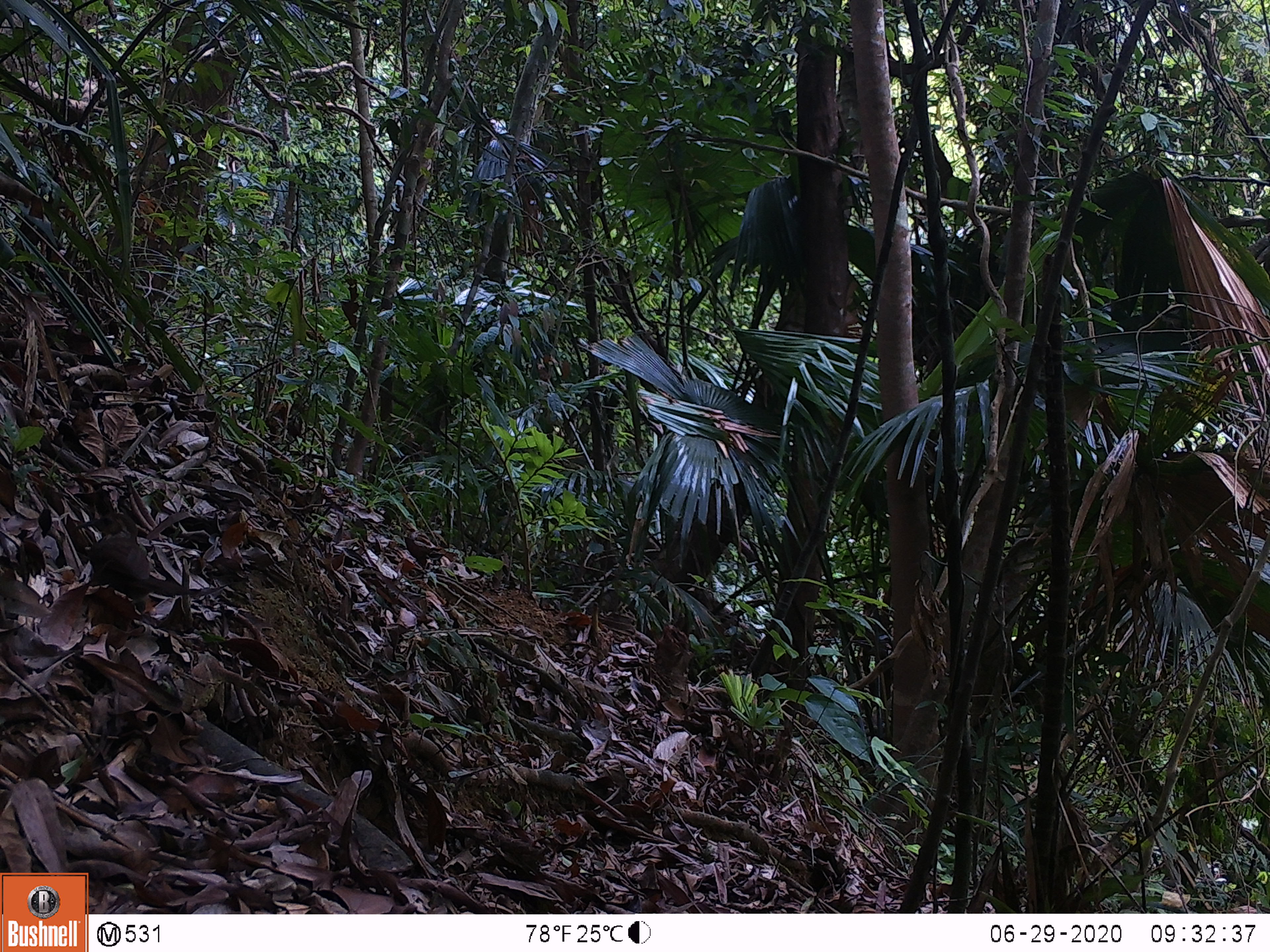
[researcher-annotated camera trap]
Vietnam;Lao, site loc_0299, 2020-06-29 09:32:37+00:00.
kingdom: Animalia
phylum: Chordata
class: Aves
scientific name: Aves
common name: bird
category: unidentified bird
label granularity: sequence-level